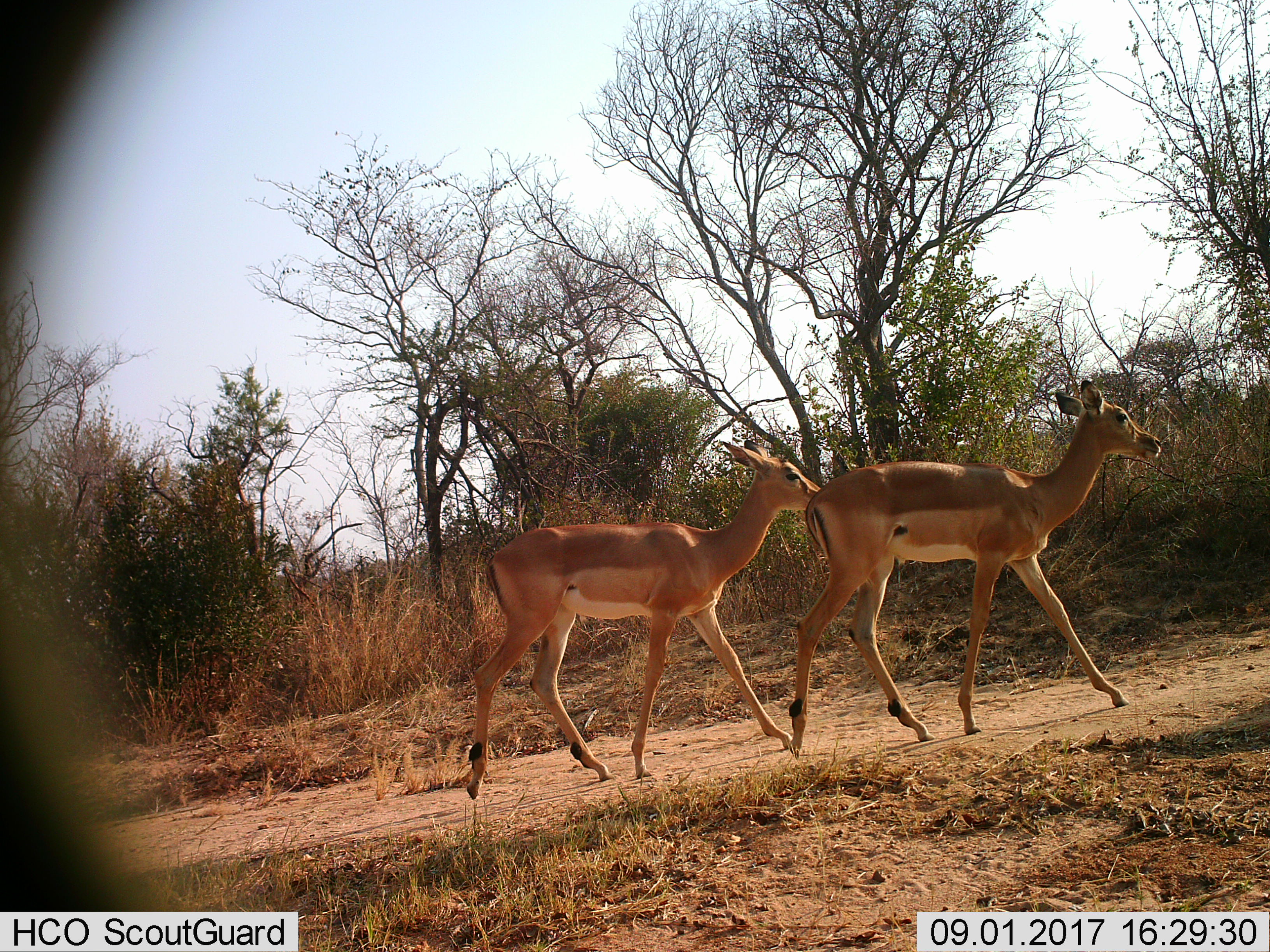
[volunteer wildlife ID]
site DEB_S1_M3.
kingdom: Animalia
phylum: Chordata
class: Mammalia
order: Artiodactyla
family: Bovidae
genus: Aepyceros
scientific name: Aepyceros melampus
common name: impala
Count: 2.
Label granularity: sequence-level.